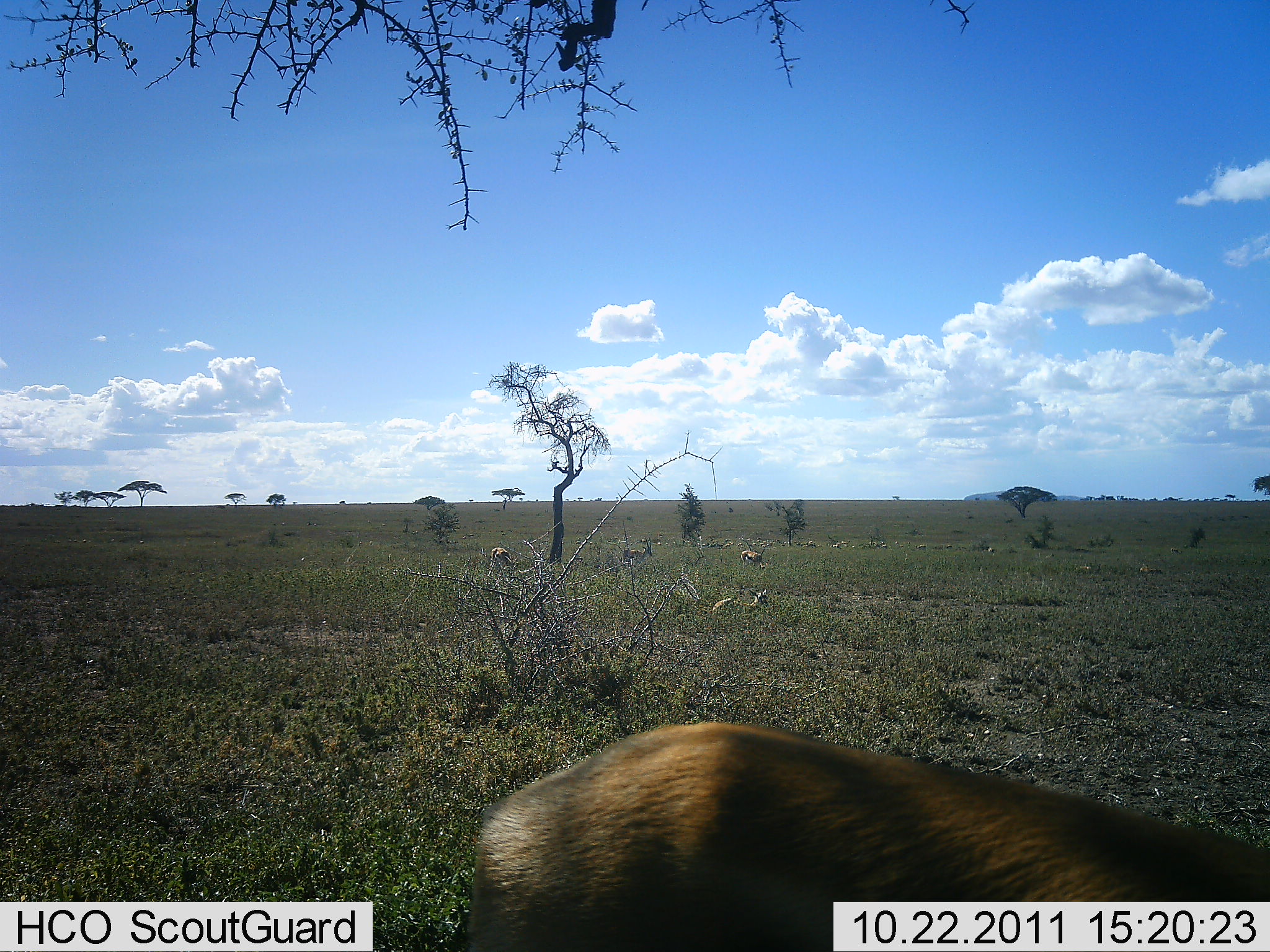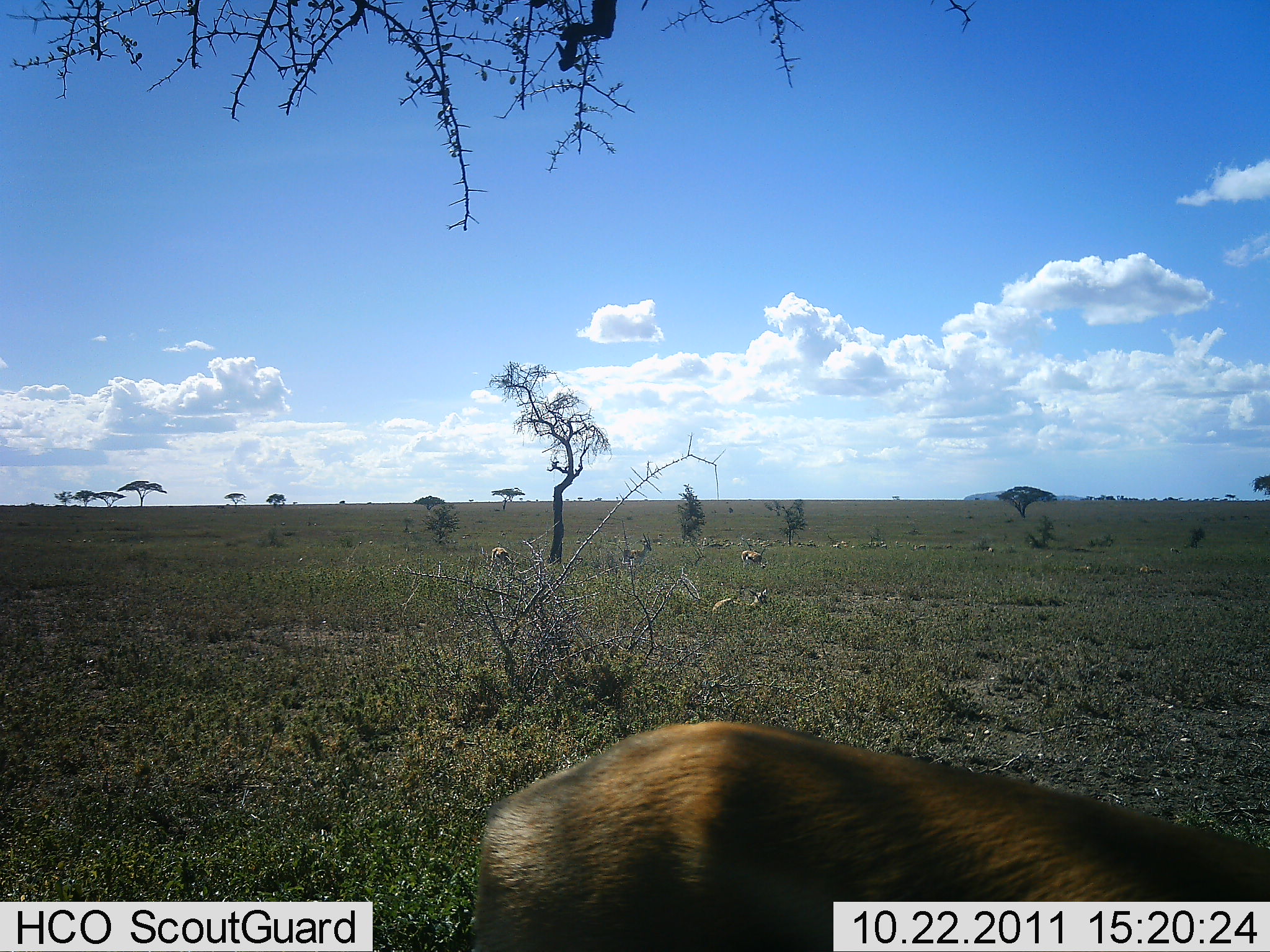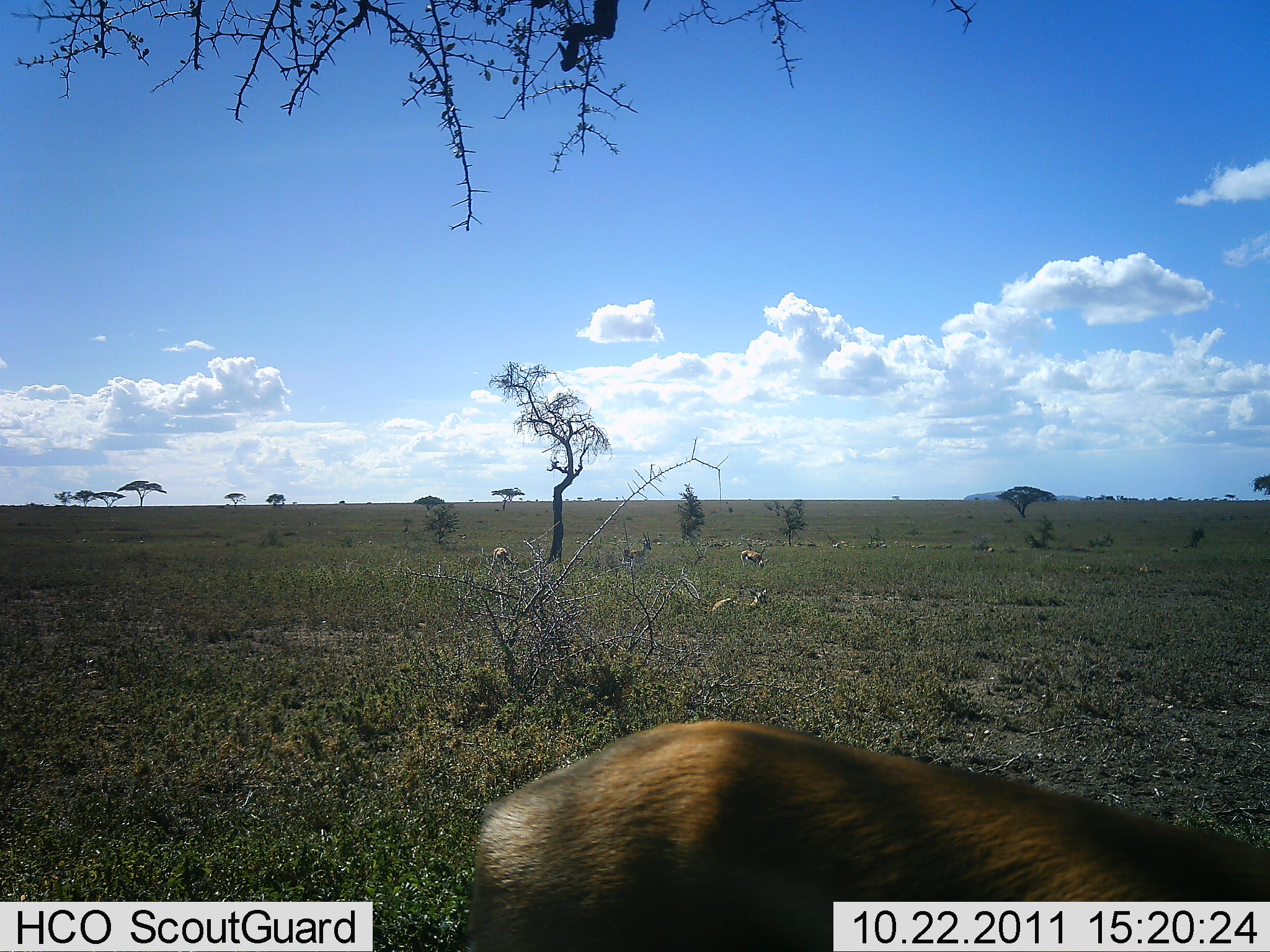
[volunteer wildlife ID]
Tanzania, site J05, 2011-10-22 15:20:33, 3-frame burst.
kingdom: Animalia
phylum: Chordata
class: Mammalia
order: Artiodactyla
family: Bovidae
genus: Eudorcas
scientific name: Eudorcas thomsonii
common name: thomson's gazelle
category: gazellethomsons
Gazellethomsons (thomson's gazelle) (Eudorcas thomsonii), count 1. Behavior (volunteer vote fractions): standing 80%, resting 20%, moving 0%, interacting 0%. Young present (vote fraction): 0%. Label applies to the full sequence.